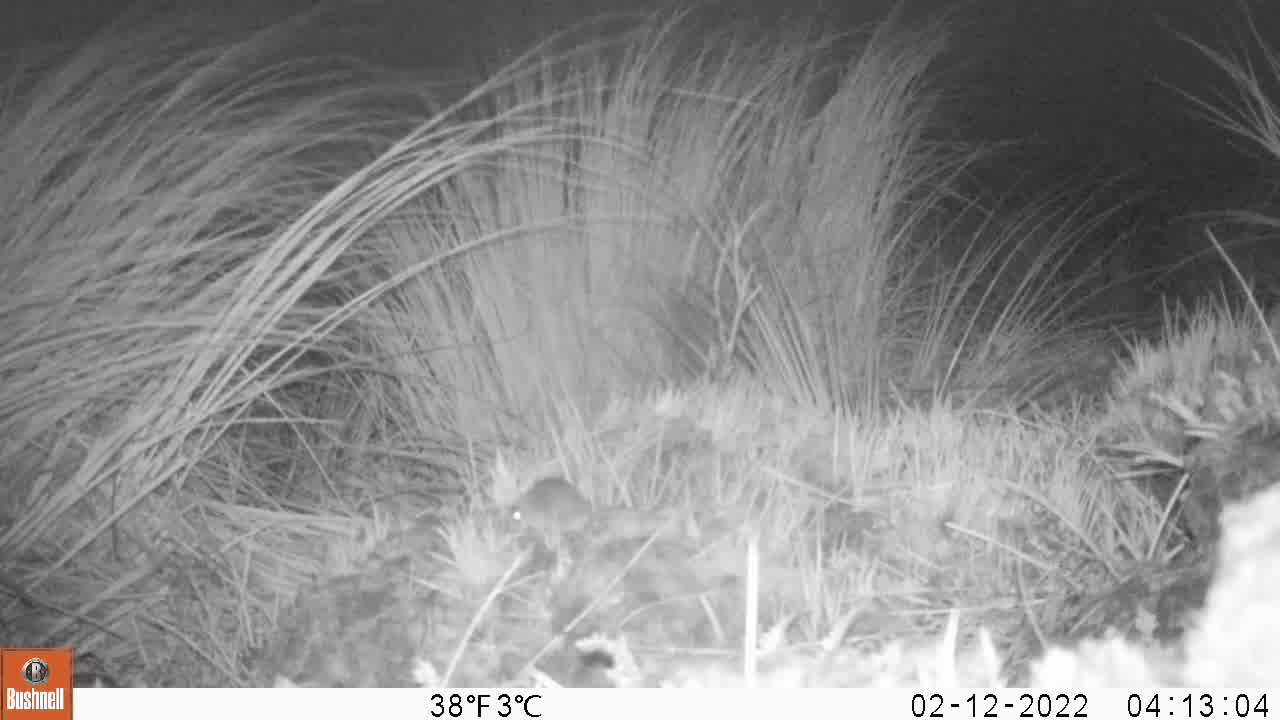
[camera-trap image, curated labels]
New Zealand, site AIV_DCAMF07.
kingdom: Animalia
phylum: Chordata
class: Mammalia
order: Rodentia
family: Muridae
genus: Mus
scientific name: Mus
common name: mouse